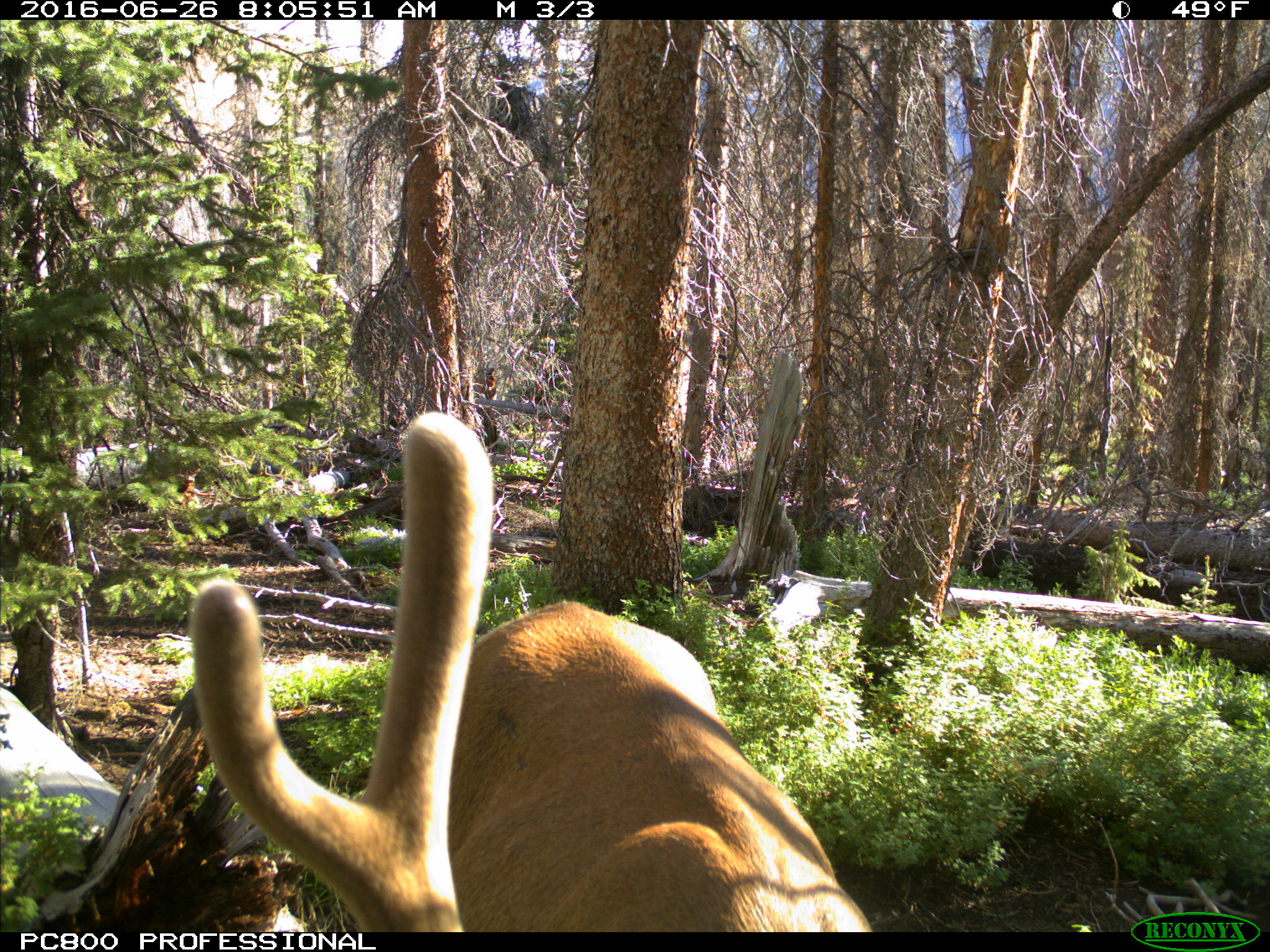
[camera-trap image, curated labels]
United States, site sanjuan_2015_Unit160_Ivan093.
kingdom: Animalia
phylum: Chordata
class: Mammalia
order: Artiodactyla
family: Cervidae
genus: Cervus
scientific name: Cervus elaphus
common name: red deer